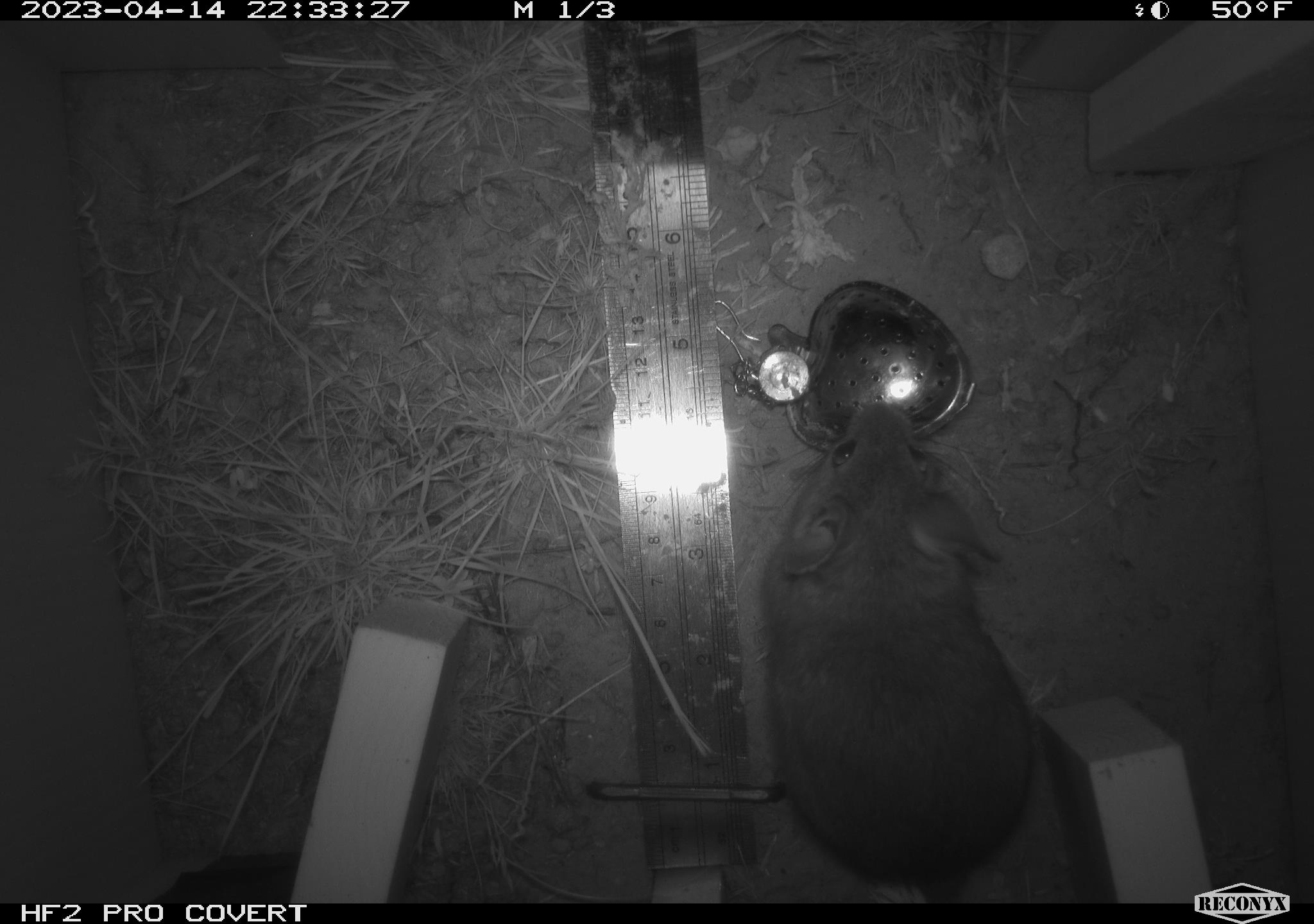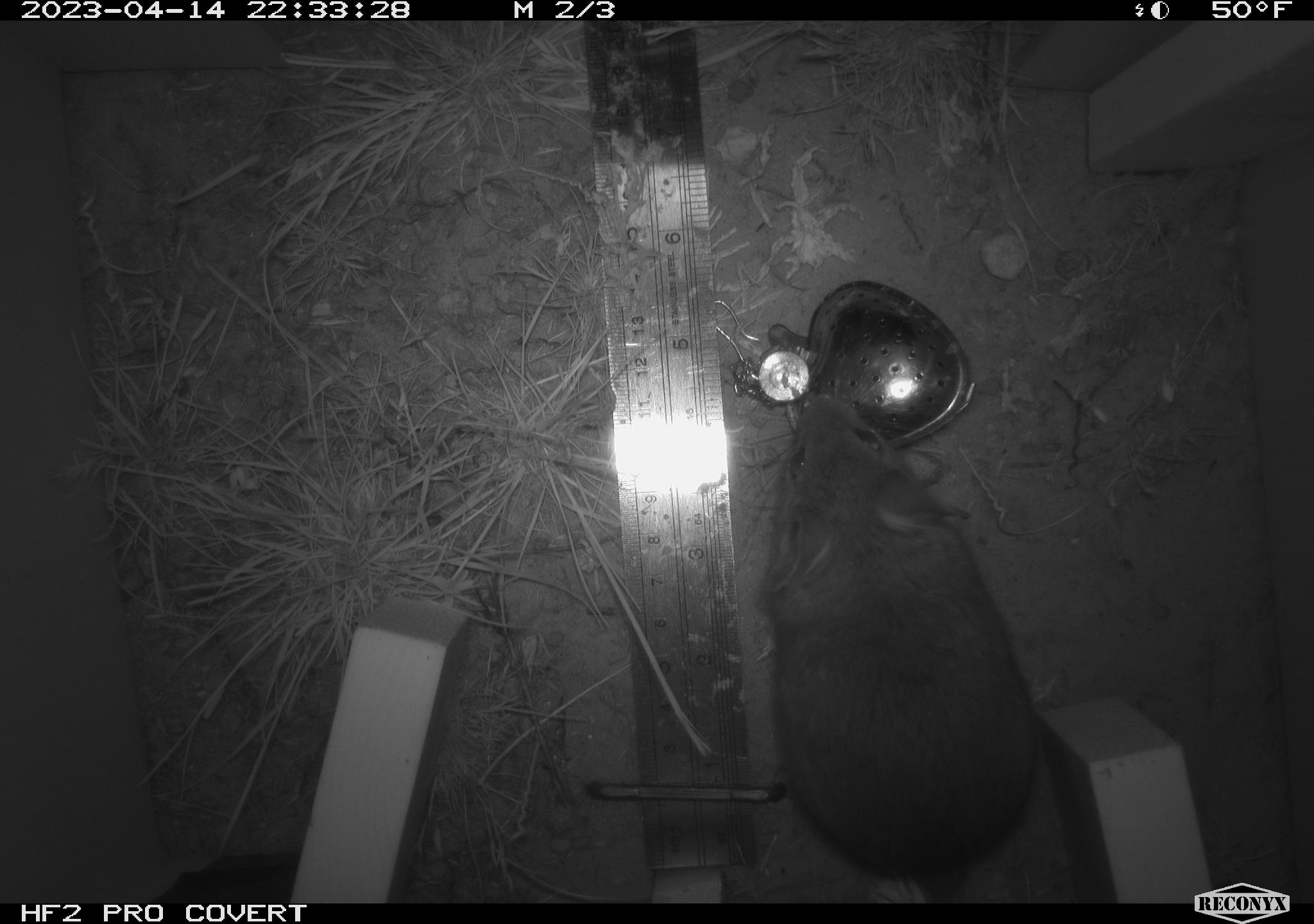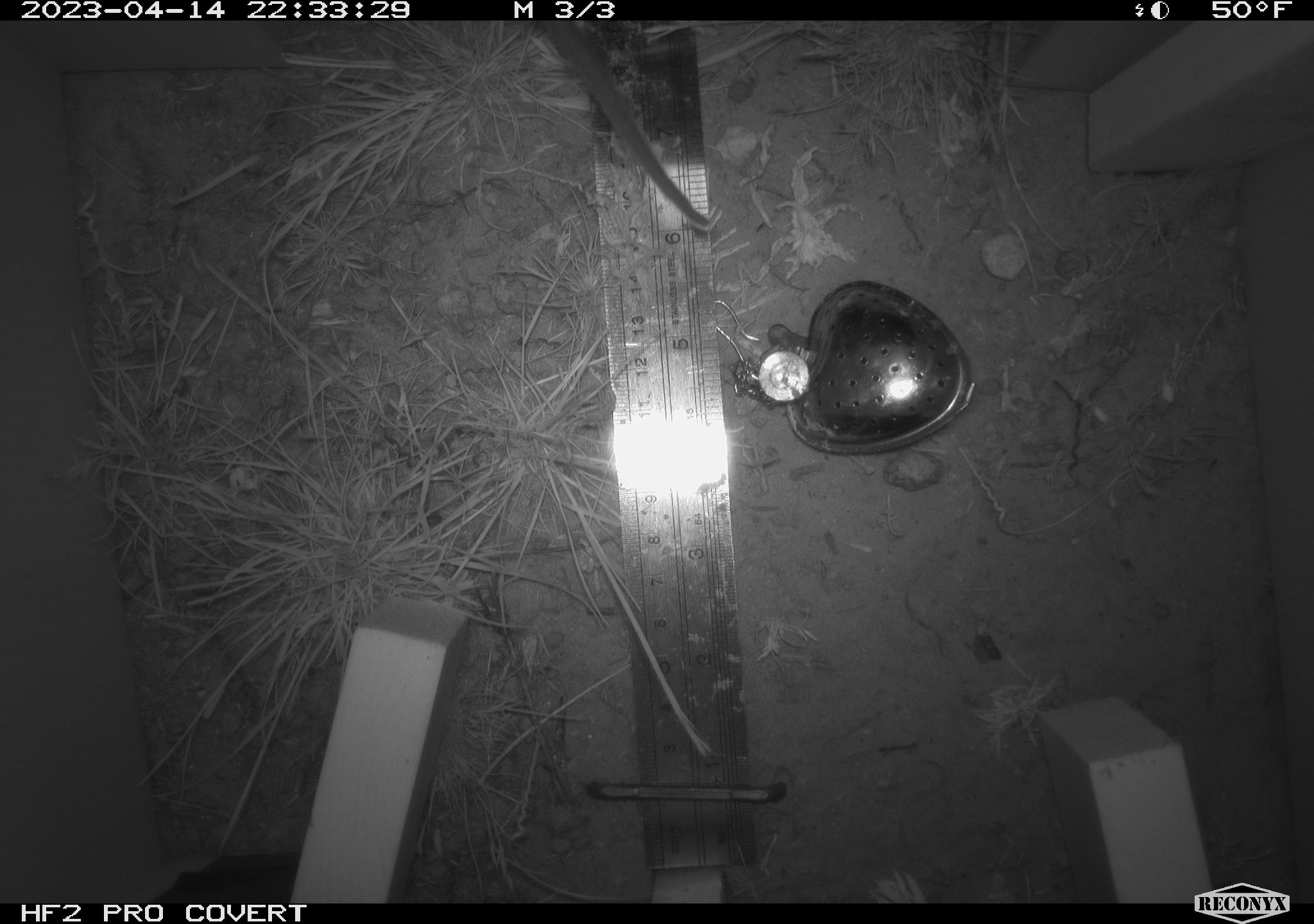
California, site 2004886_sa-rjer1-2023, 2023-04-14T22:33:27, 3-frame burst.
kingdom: Animalia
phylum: Chordata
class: Mammalia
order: Rodentia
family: Cricetidae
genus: Neotoma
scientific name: Neotoma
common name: pack rat or woodrat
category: neotoma species